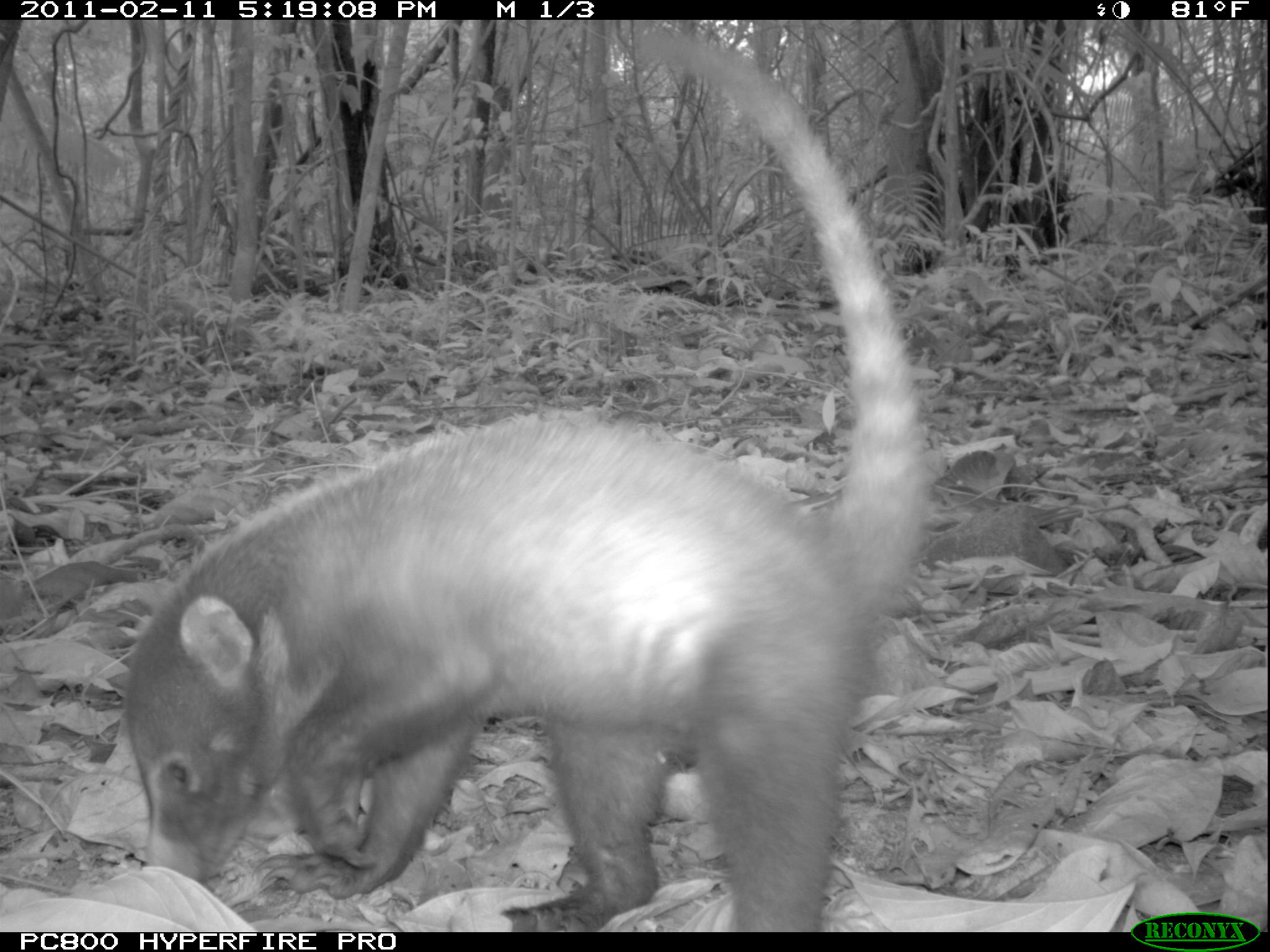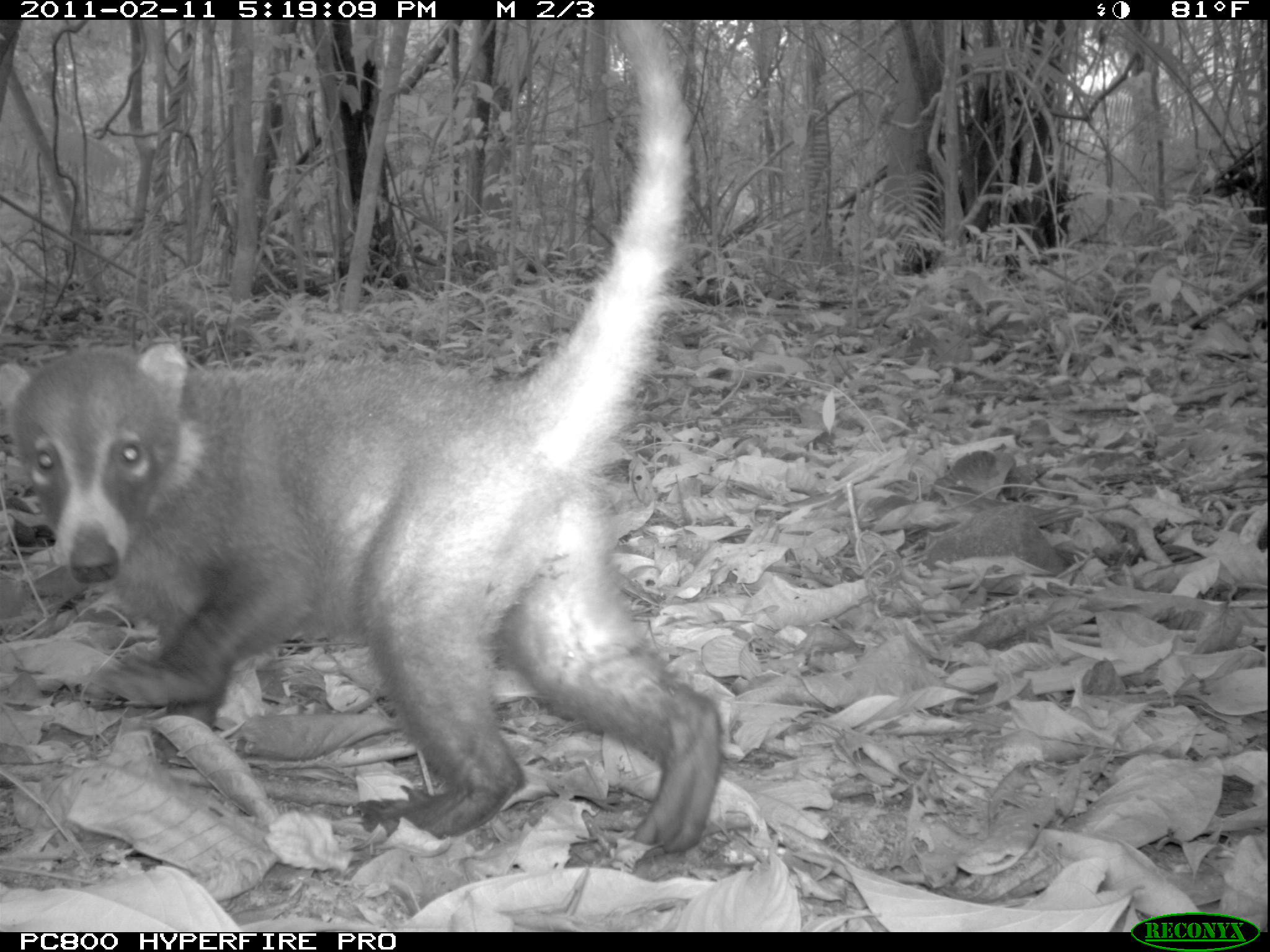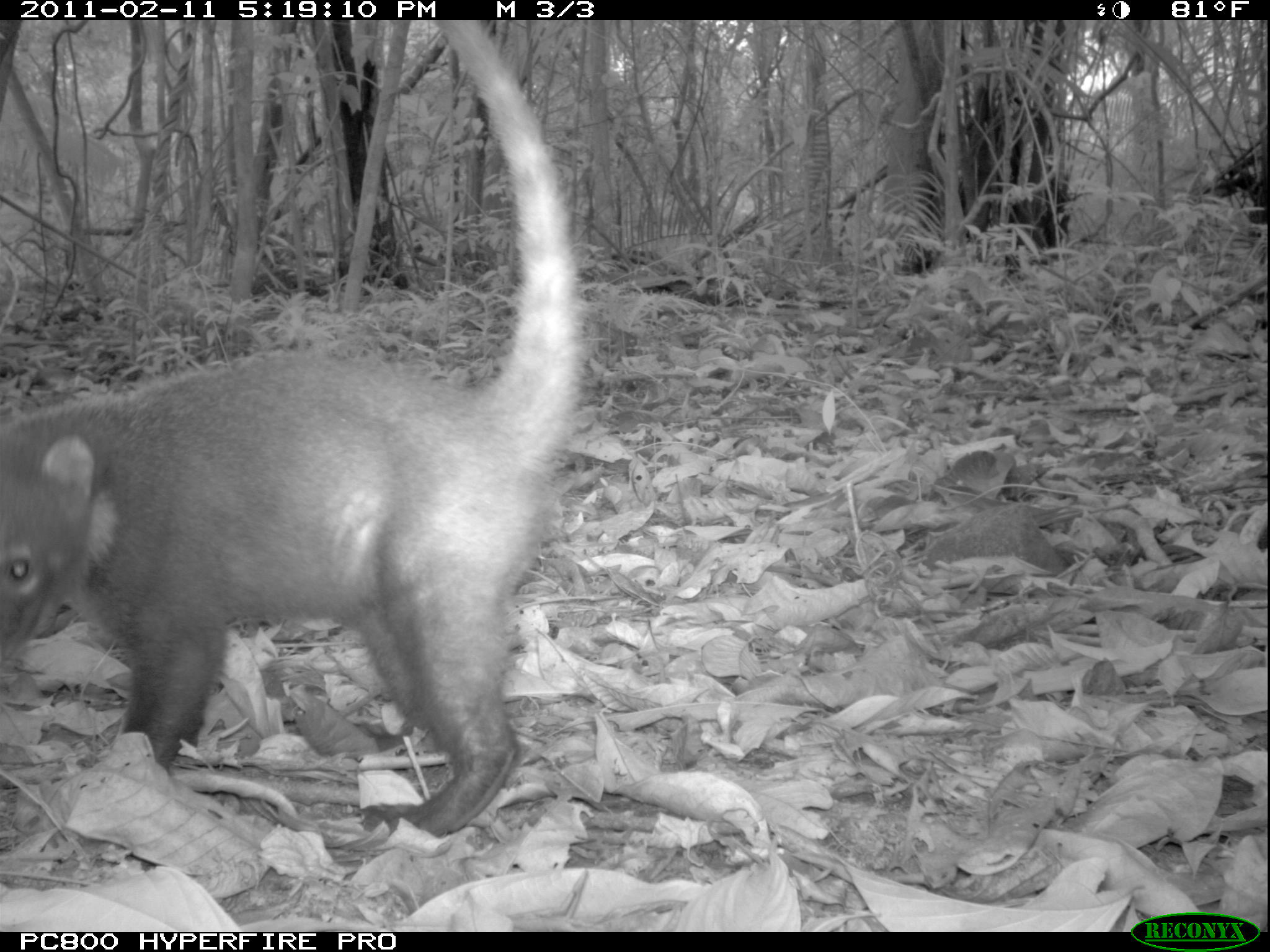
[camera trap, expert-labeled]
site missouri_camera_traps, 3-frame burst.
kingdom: Animalia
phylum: Chordata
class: Mammalia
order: Carnivora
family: Procyonidae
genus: Nasua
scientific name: Nasua narica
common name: white-nosed coati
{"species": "white-nosed coati (Nasua narica)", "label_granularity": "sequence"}